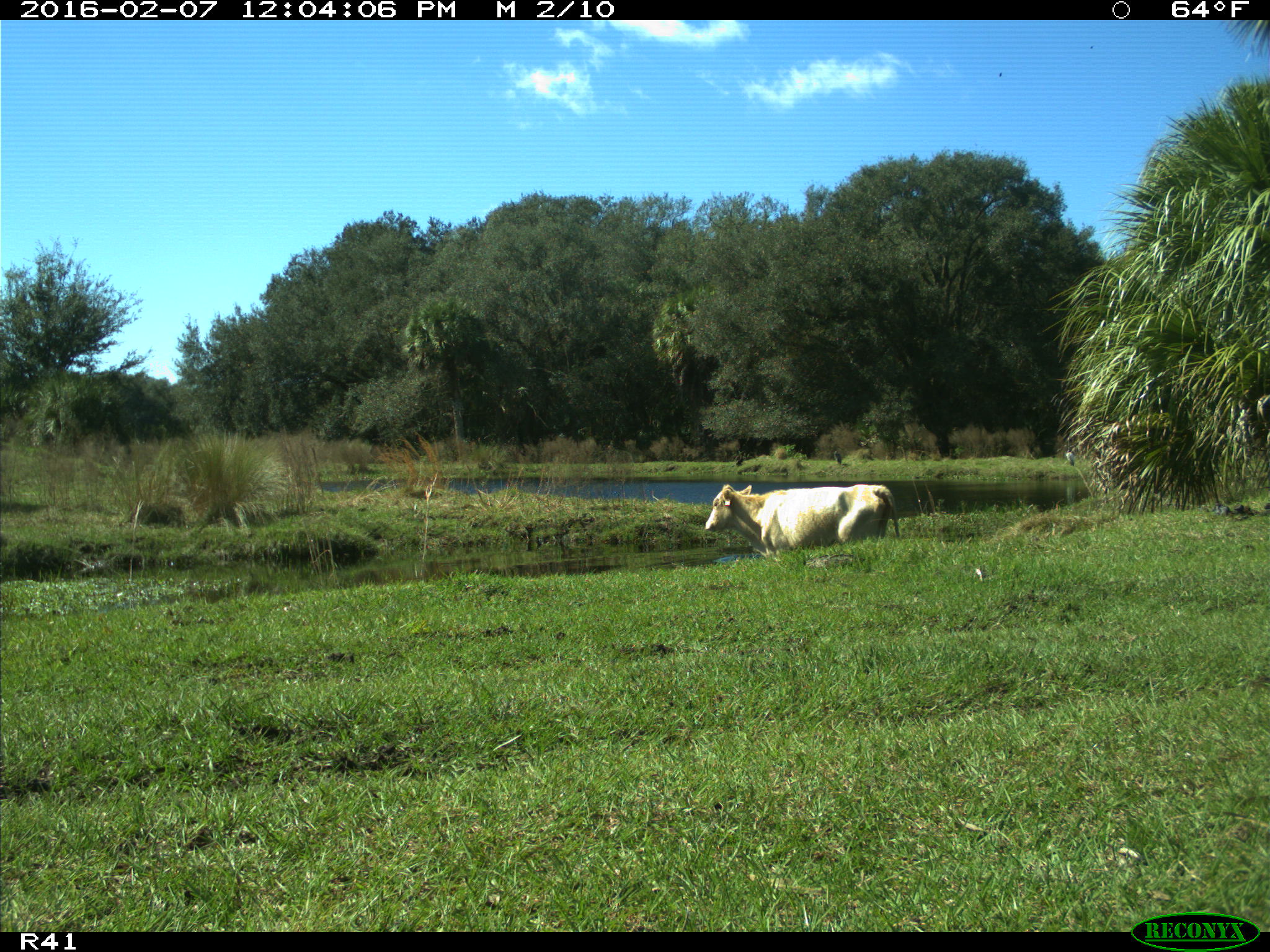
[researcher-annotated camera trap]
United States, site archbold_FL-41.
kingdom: Animalia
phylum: Chordata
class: Mammalia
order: Artiodactyla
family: Bovidae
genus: Bos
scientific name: Bos taurus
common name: domestic cow